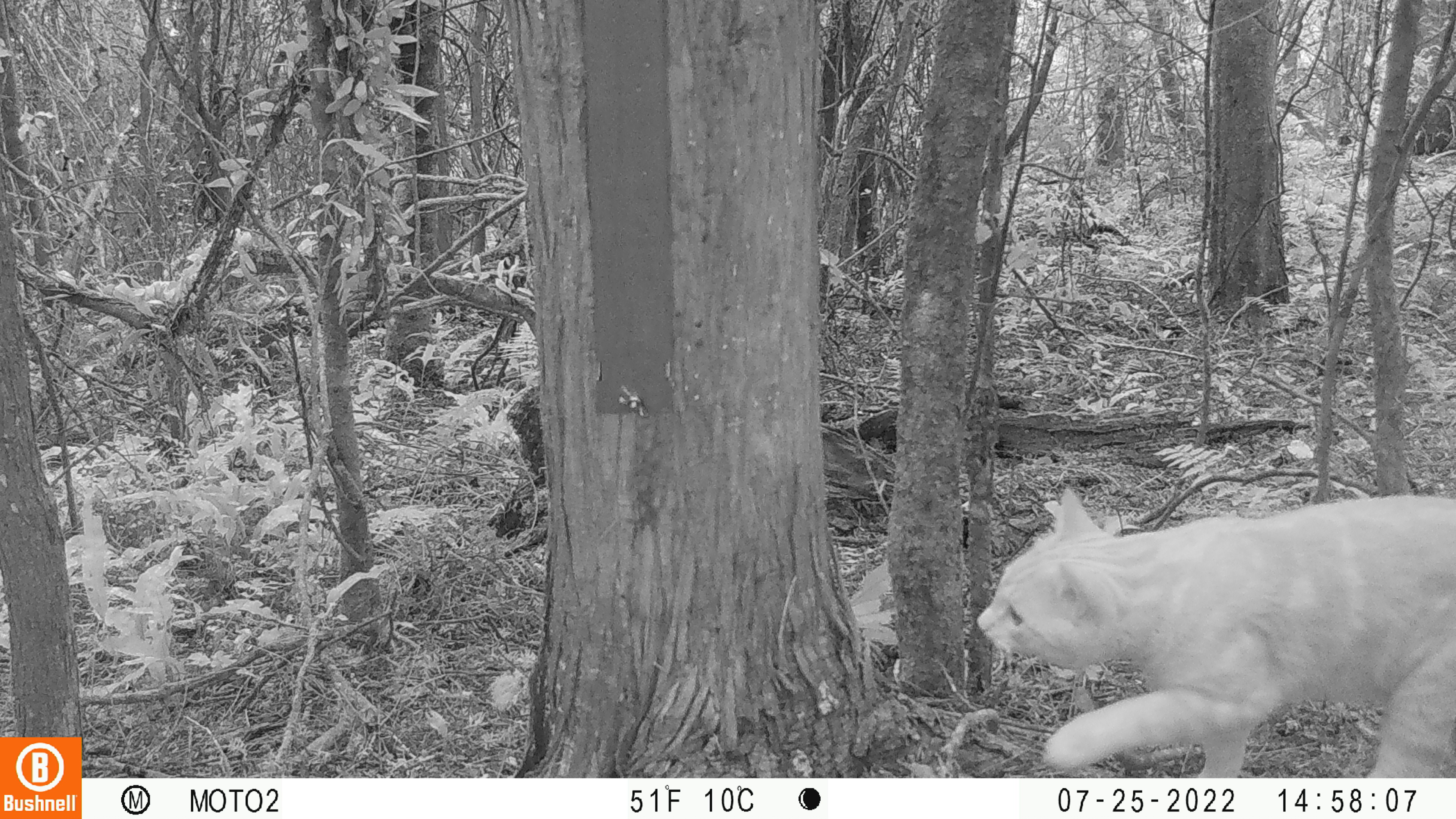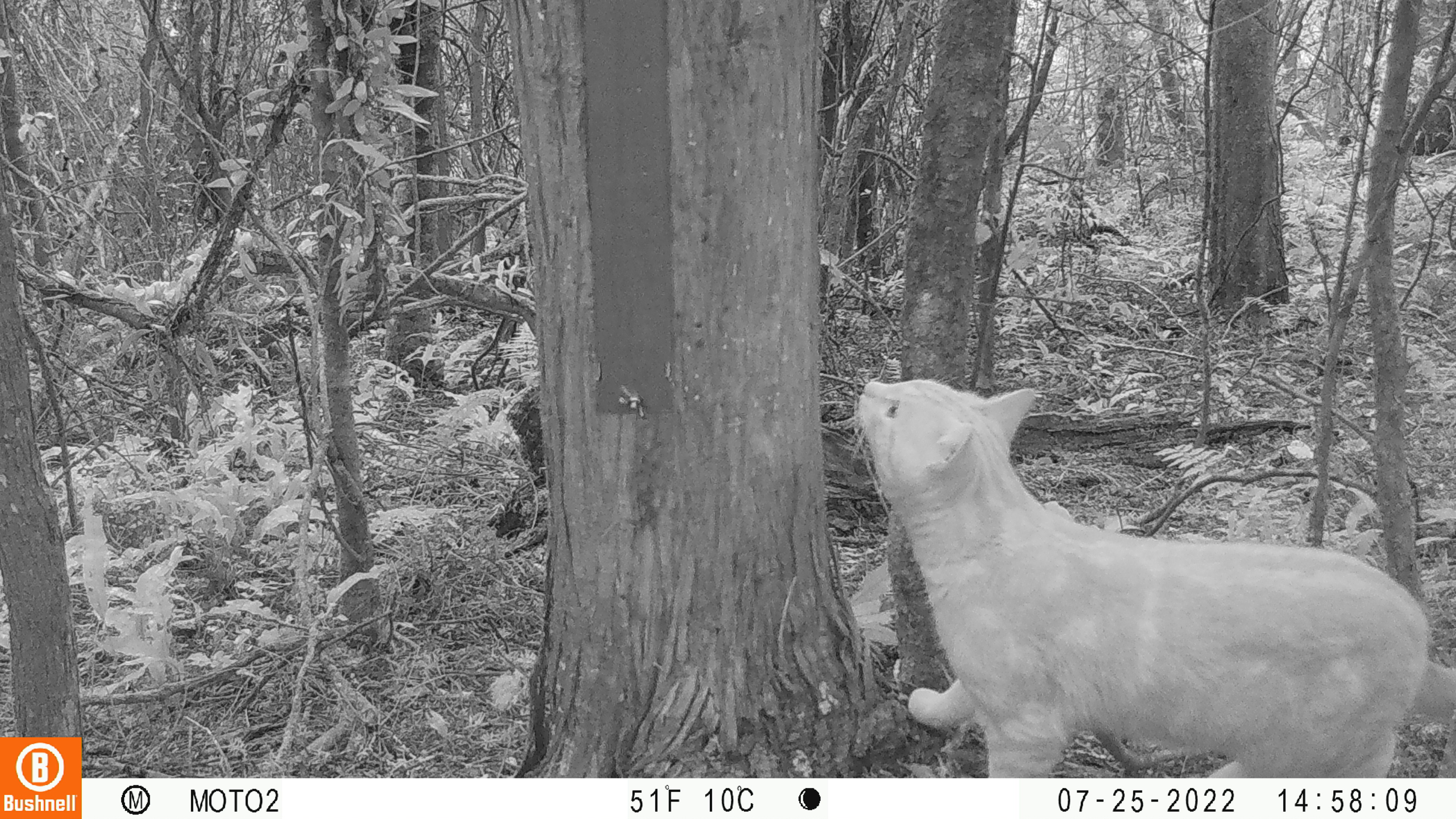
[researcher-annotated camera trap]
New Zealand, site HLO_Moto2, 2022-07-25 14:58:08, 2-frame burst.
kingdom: Animalia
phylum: Chordata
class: Mammalia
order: Carnivora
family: Felidae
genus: Felis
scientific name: Felis catus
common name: domestic cat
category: cat